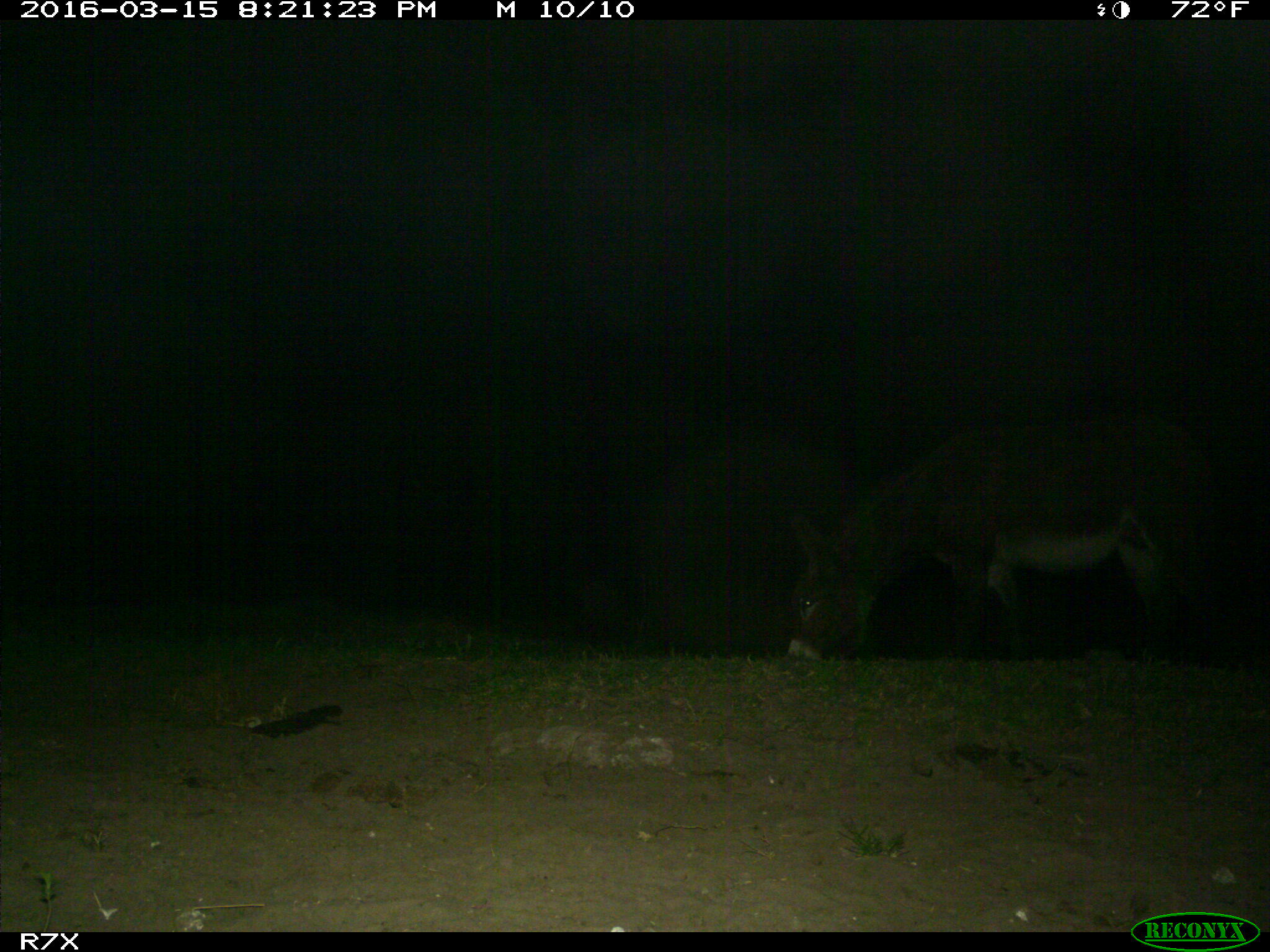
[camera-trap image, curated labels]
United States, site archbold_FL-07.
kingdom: Animalia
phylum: Chordata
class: Mammalia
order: Perissodactyla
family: Equidae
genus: Equus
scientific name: Equus africanus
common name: african wild ass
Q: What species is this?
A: Equus africanus (african wild ass).